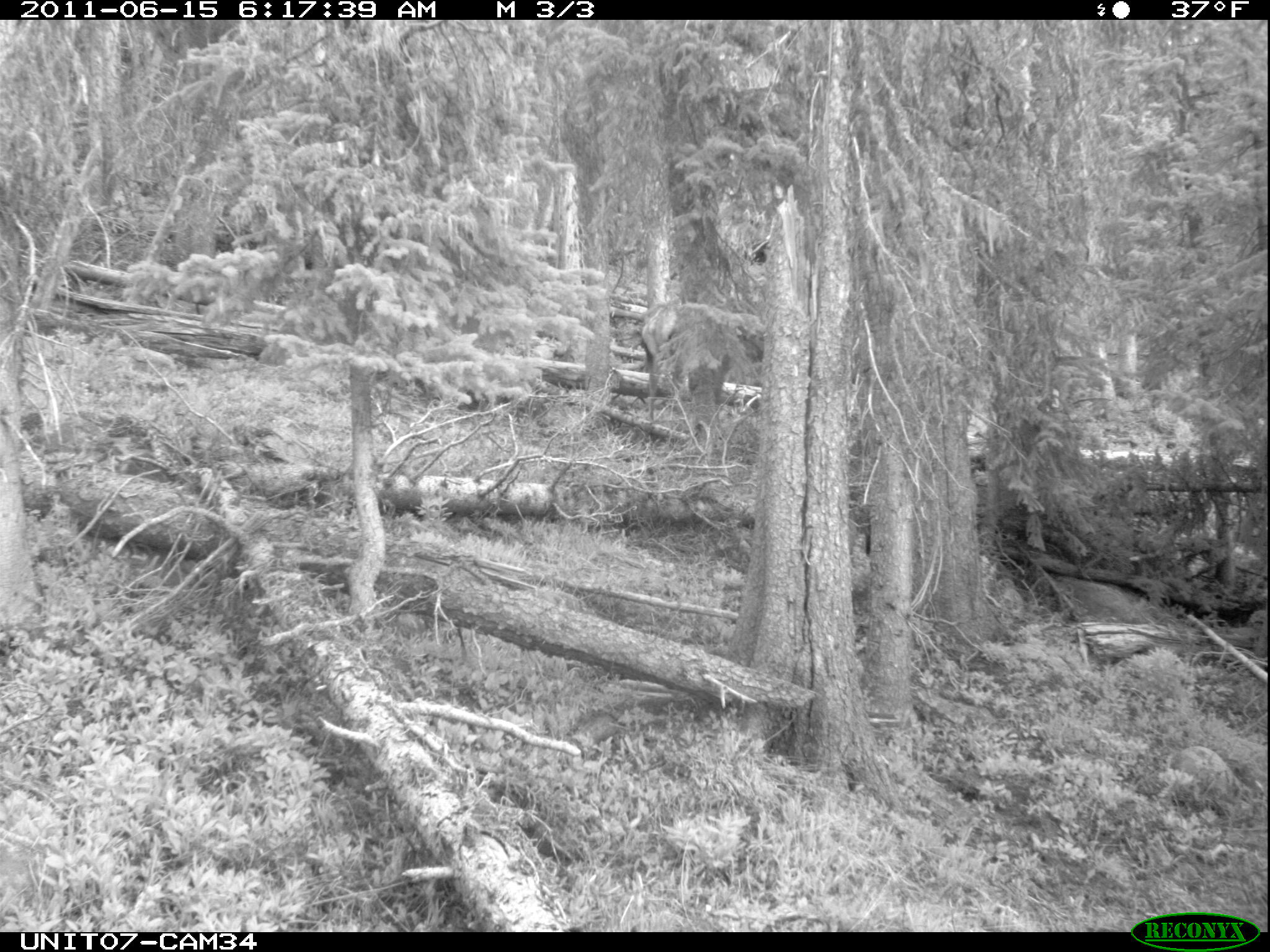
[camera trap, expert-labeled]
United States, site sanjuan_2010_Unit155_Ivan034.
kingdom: Animalia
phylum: Chordata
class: Mammalia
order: Artiodactyla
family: Cervidae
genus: Cervus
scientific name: Cervus elaphus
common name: red deer